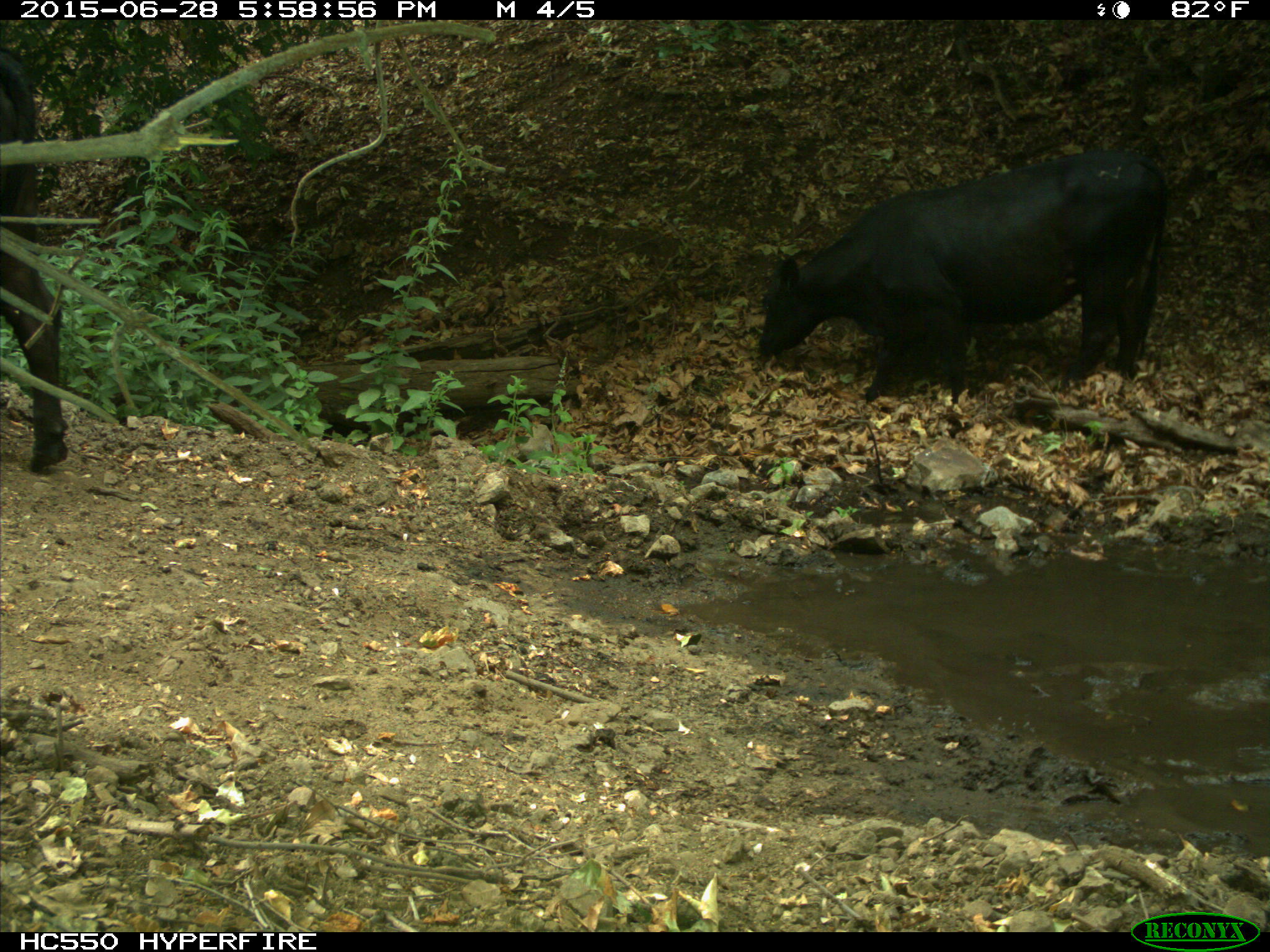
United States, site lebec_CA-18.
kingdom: Animalia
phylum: Chordata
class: Mammalia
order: Artiodactyla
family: Bovidae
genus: Bos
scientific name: Bos taurus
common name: domestic cow